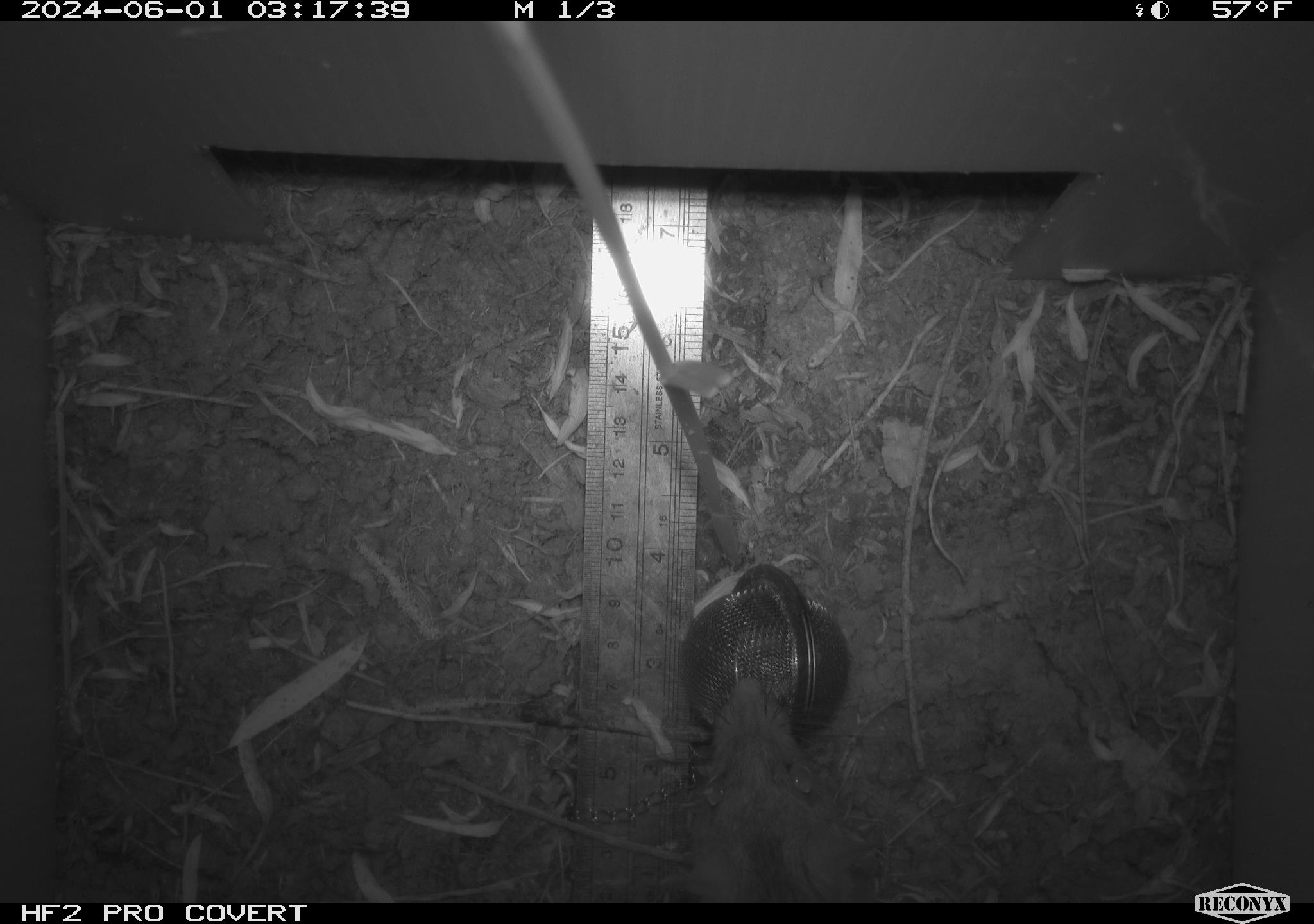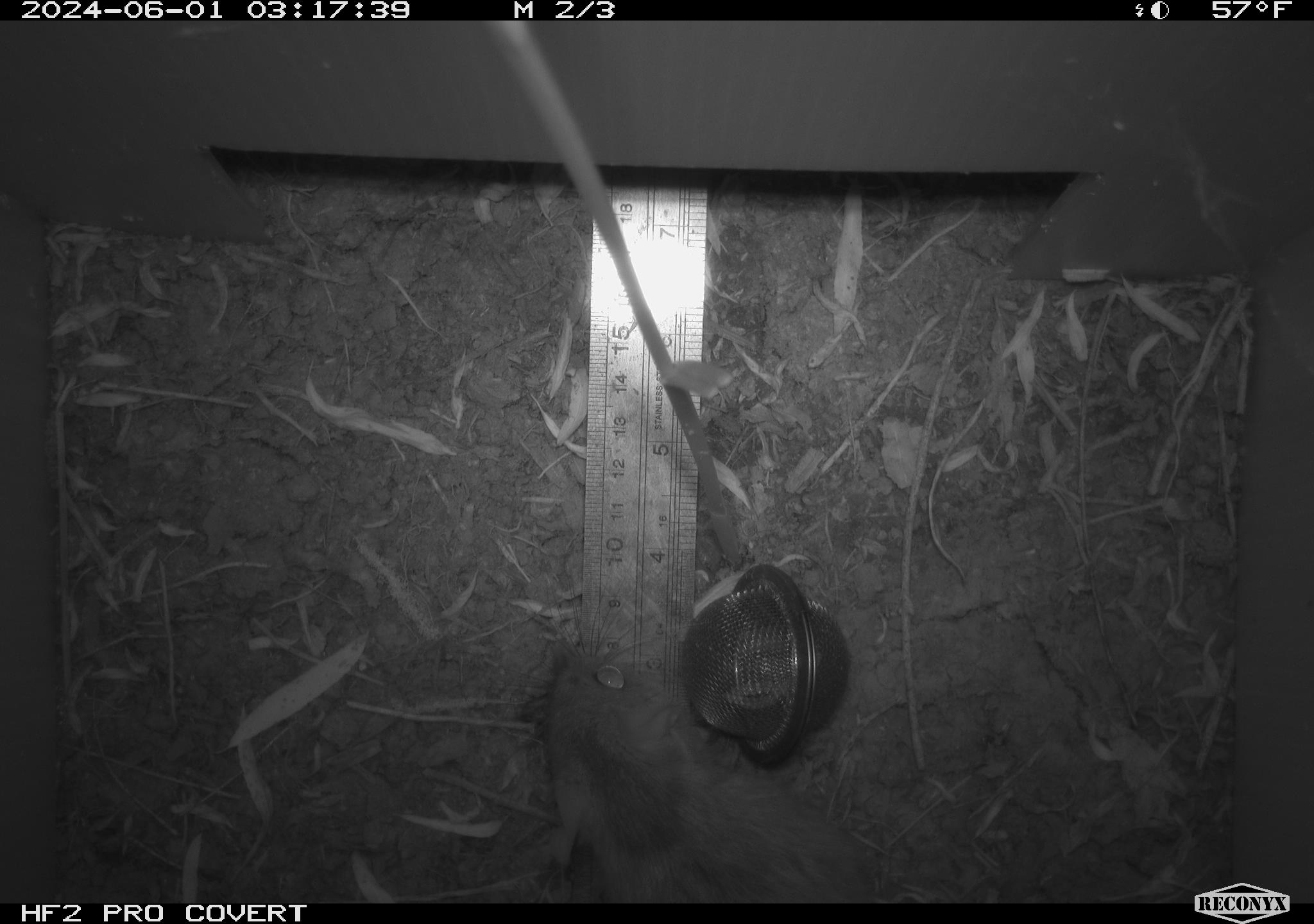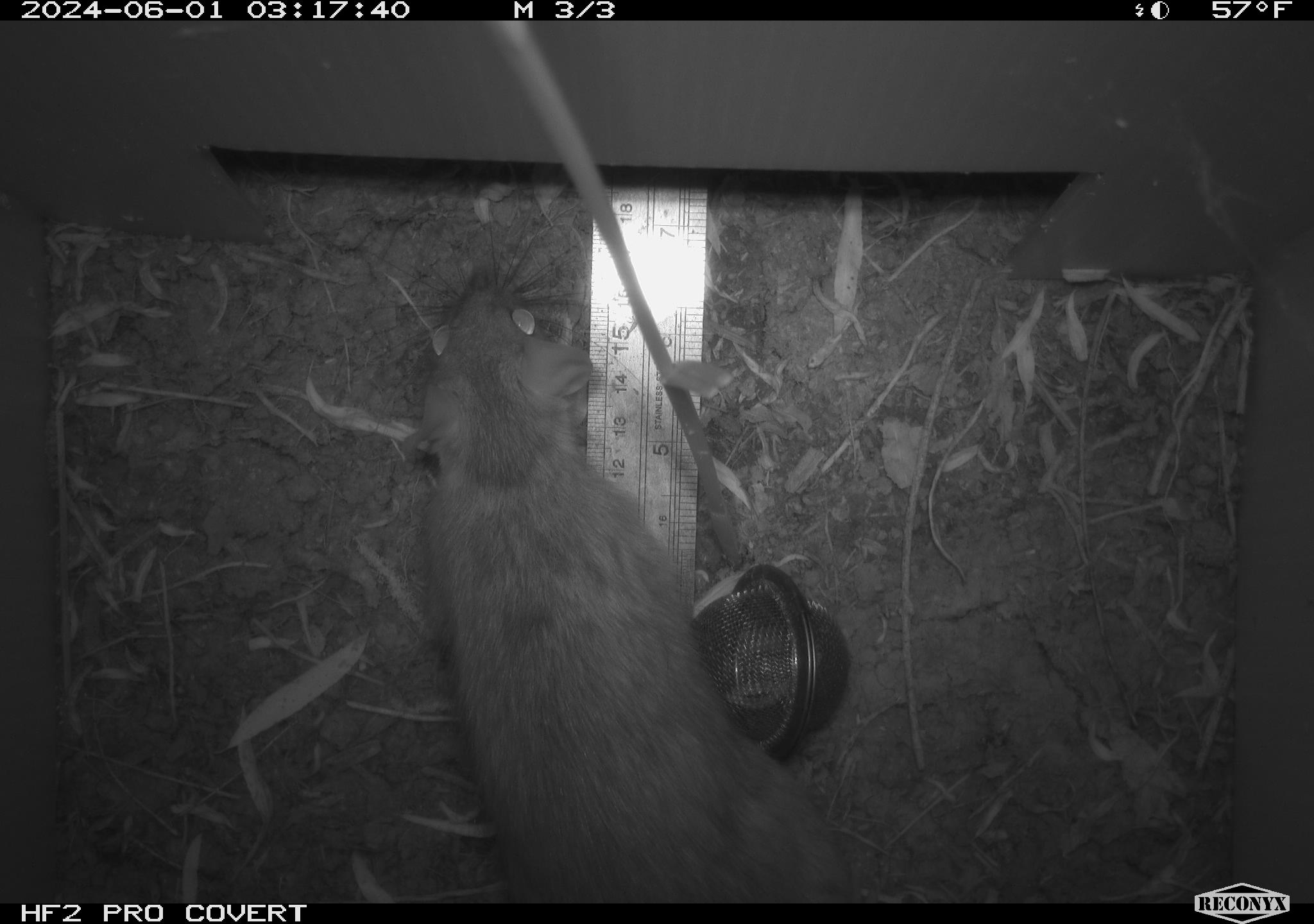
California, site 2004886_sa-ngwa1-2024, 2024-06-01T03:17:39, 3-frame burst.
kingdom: Animalia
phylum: Chordata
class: Mammalia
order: Rodentia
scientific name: Rodentia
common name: woodrat or rat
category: woodrat or rat species